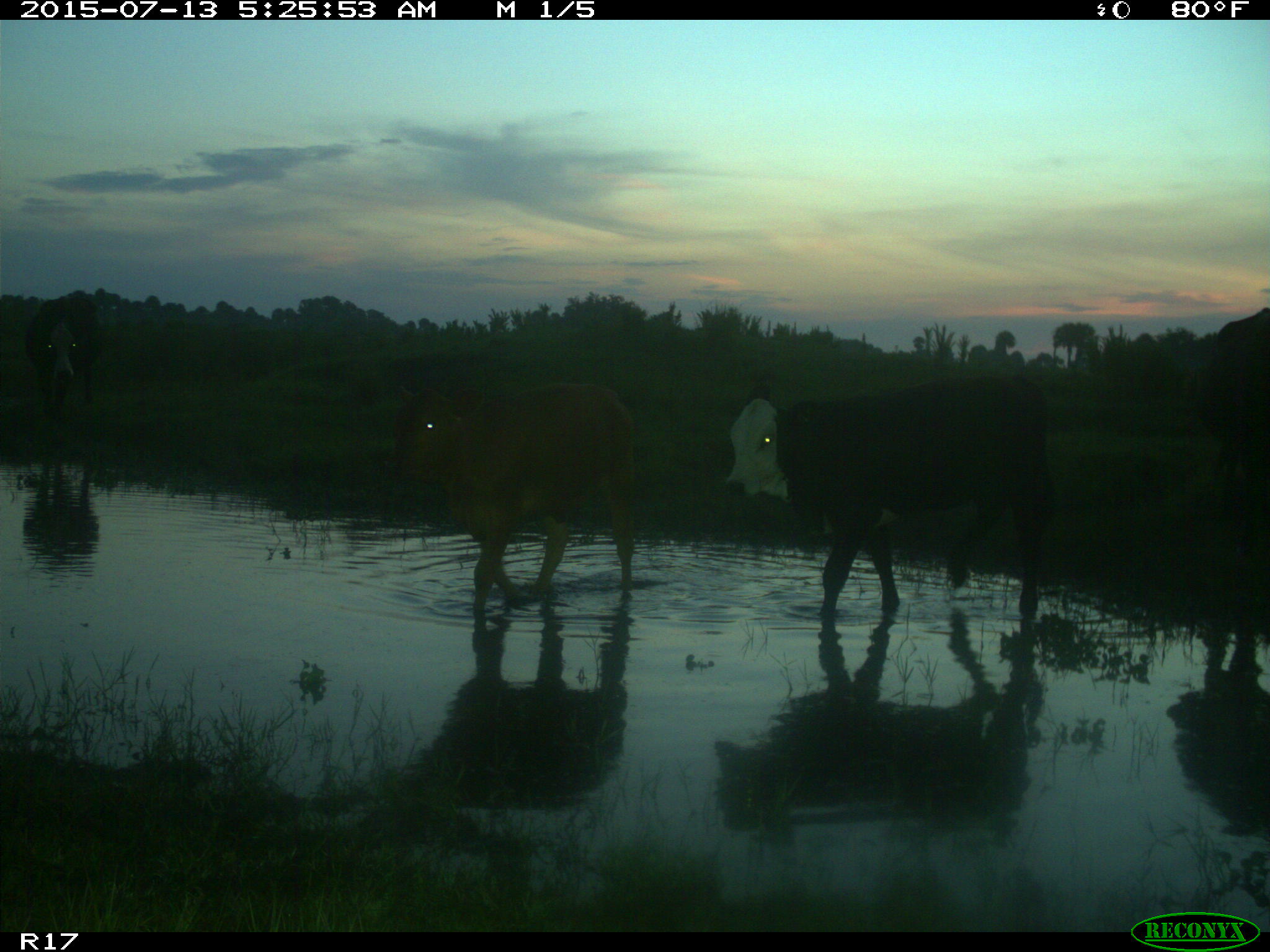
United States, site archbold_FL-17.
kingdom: Animalia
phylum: Chordata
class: Mammalia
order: Artiodactyla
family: Bovidae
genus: Bos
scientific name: Bos taurus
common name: domestic cow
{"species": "Bos taurus (domestic cow)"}